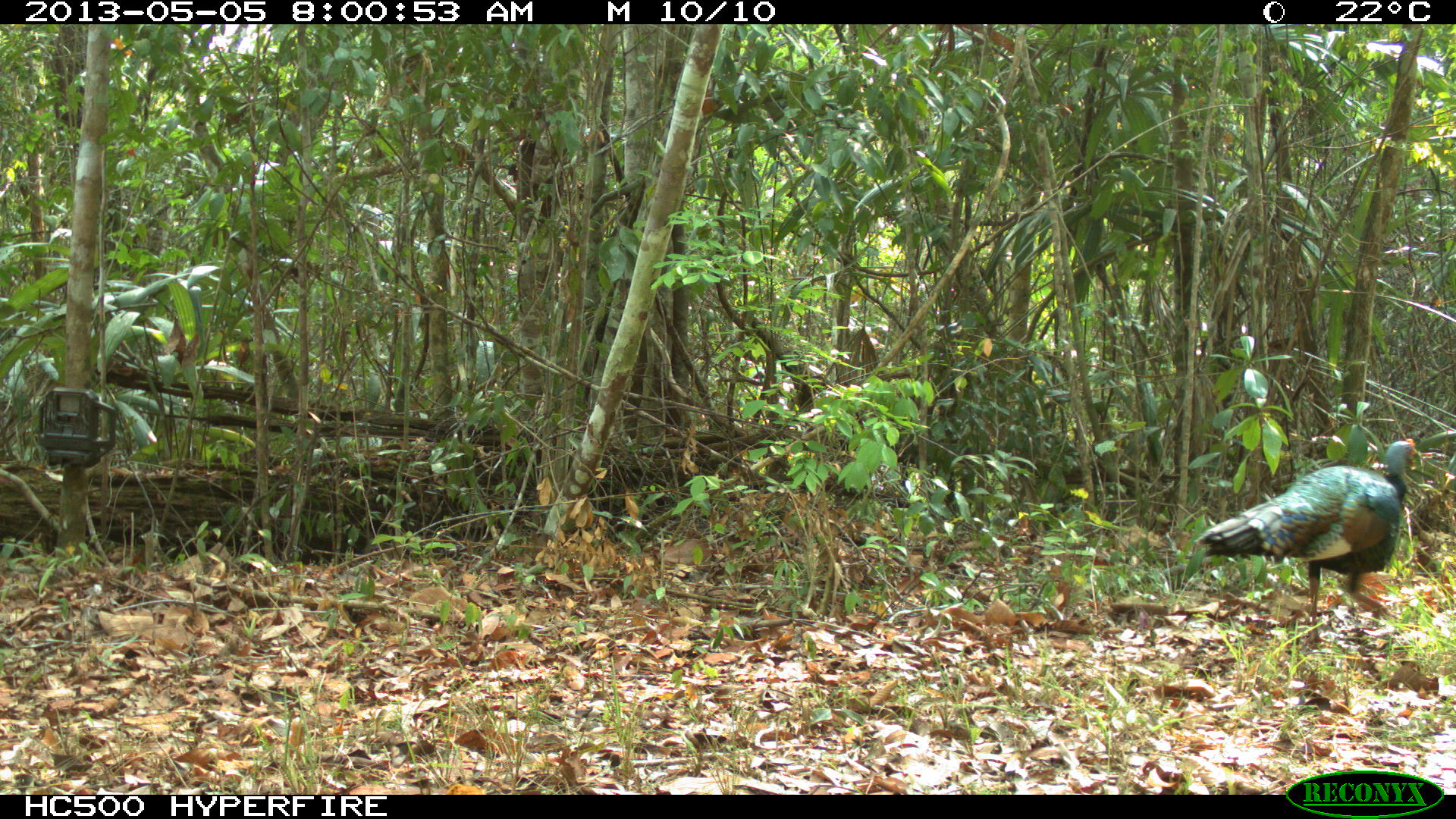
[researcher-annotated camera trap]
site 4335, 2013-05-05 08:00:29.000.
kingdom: Animalia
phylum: Chordata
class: Aves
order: Galliformes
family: Phasianidae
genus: Meleagris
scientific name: Meleagris ocellata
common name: ocellated turkey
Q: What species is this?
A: Meleagris ocellata (ocellated turkey).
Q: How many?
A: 1.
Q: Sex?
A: Male.